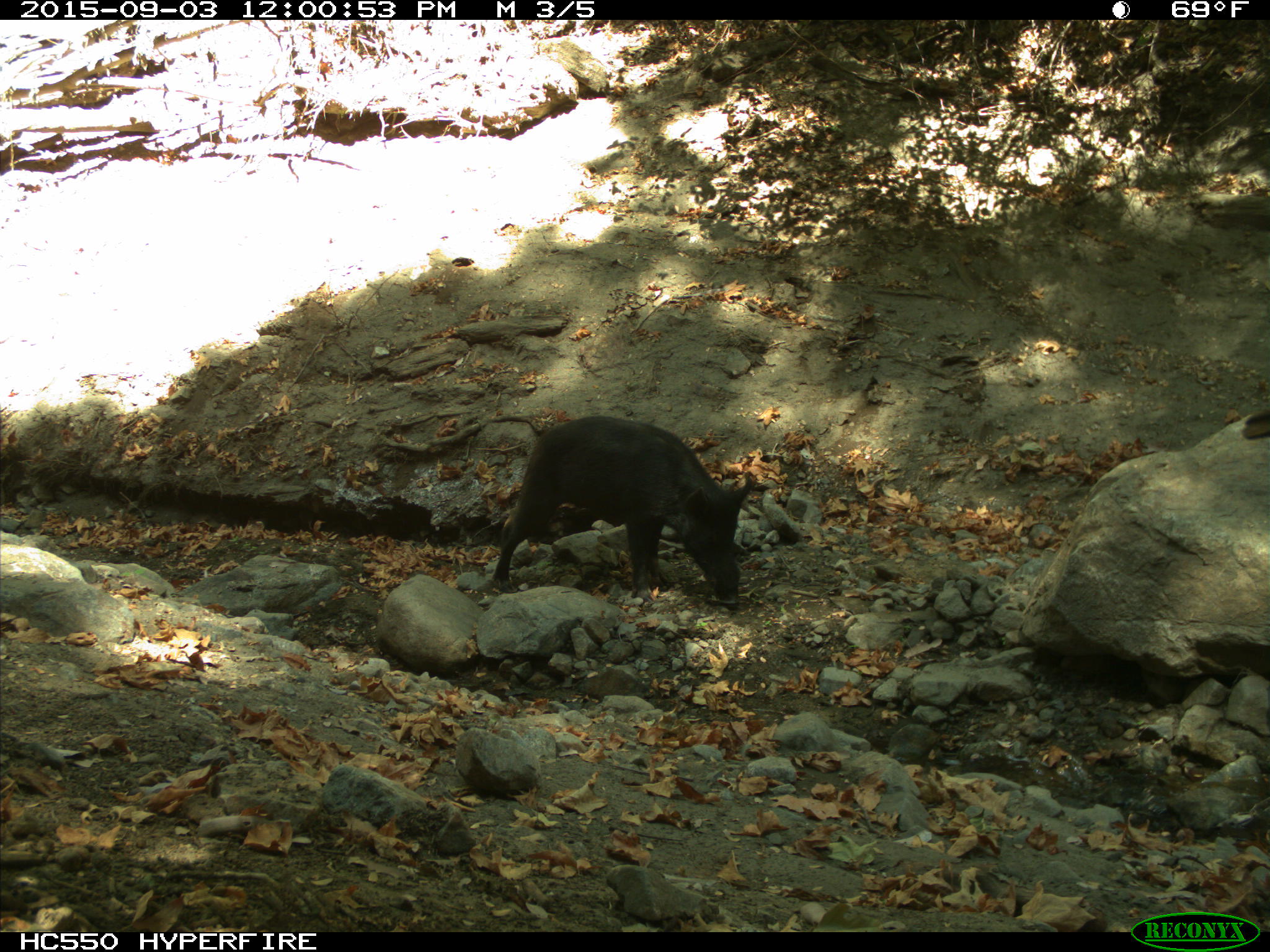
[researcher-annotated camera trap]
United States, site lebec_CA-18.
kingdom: Animalia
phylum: Chordata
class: Mammalia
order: Artiodactyla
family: Suidae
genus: Sus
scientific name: Sus scrofa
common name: wild boar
Sus scrofa (wild boar).